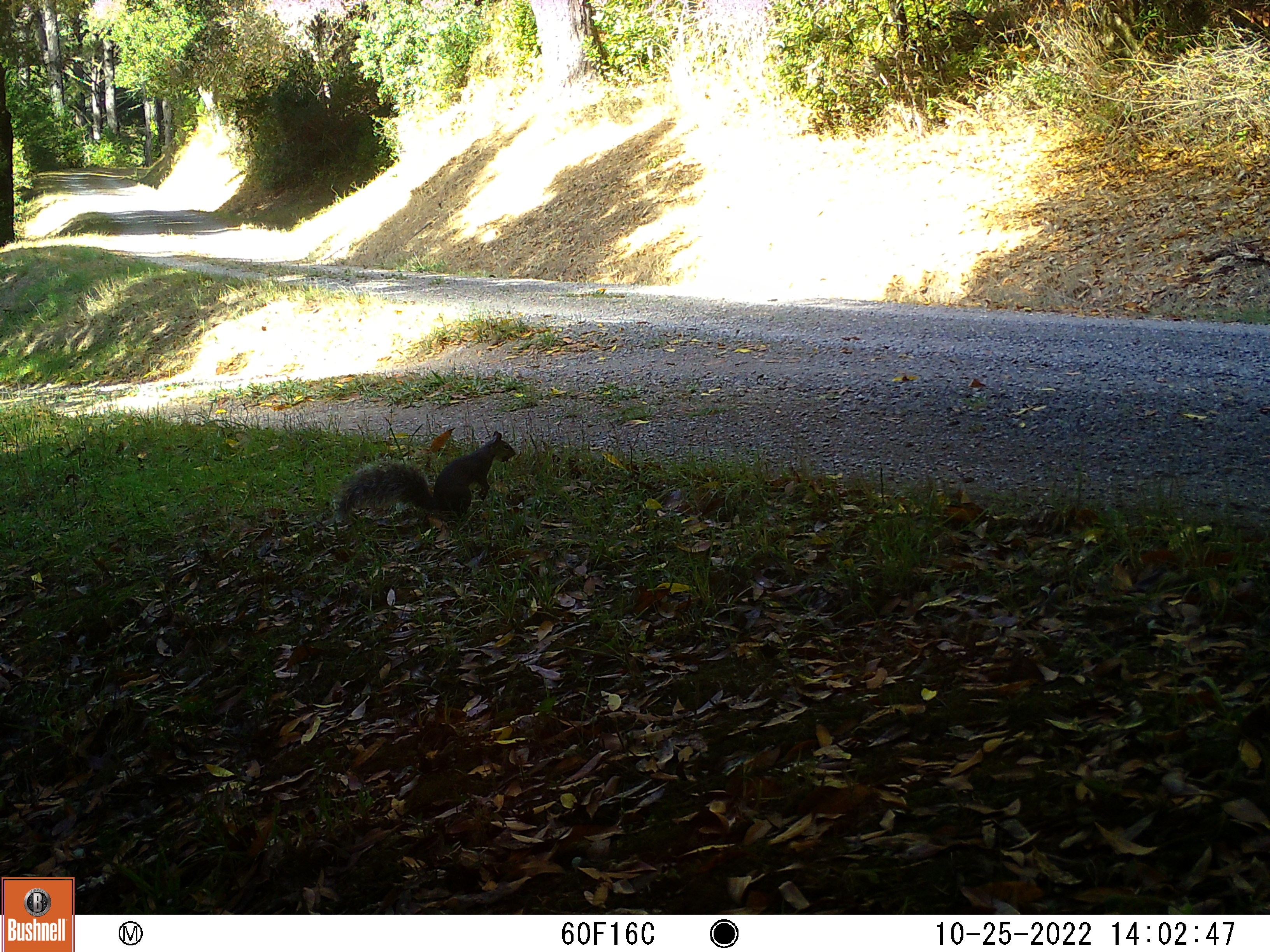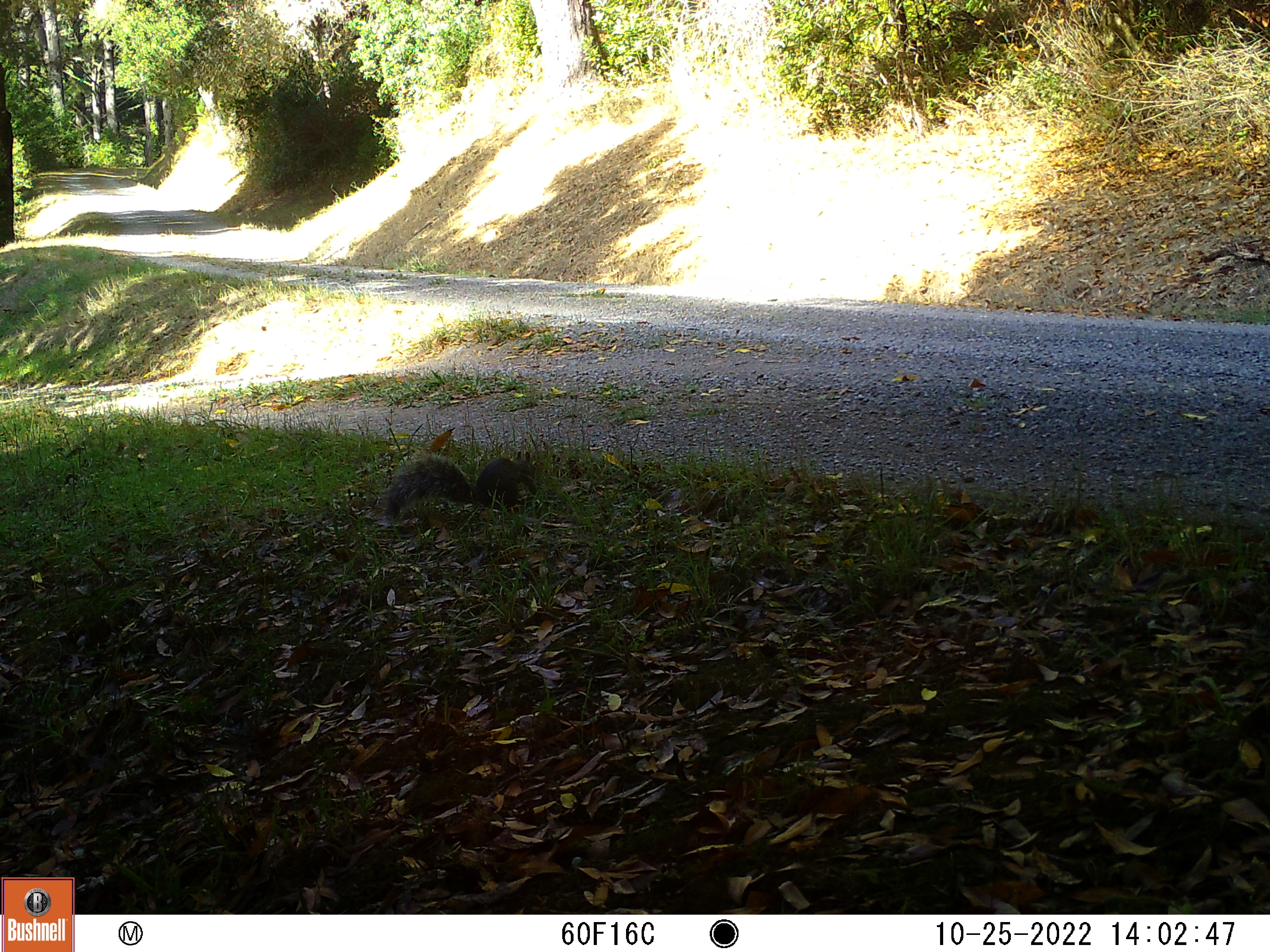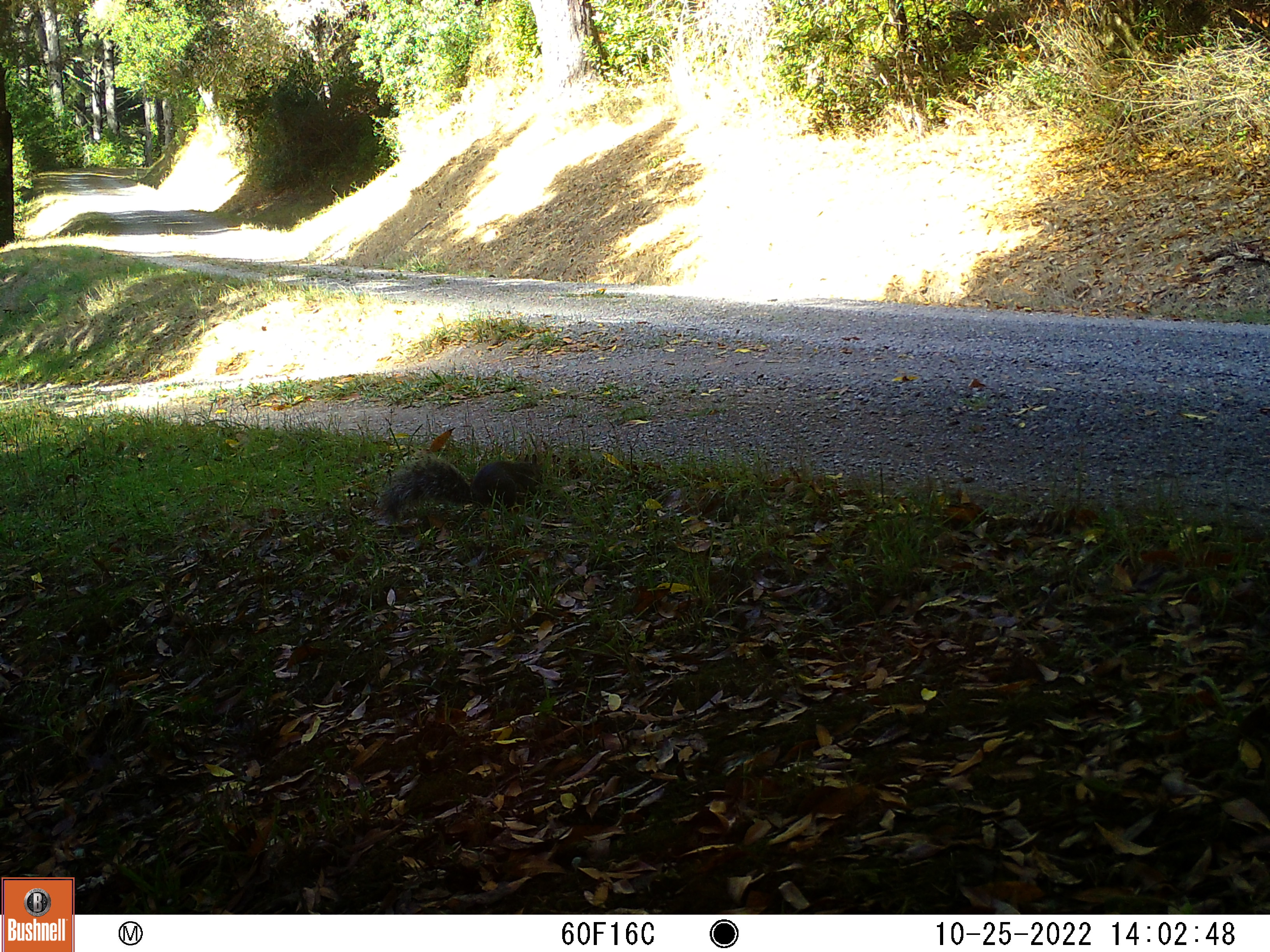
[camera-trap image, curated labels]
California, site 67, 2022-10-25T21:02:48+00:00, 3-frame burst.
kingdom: Animalia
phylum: Chordata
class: Mammalia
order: Rodentia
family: Sciuridae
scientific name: Sciuridae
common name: squirrel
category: unknown squirrel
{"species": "unknown squirrel (squirrel) (Sciuridae)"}